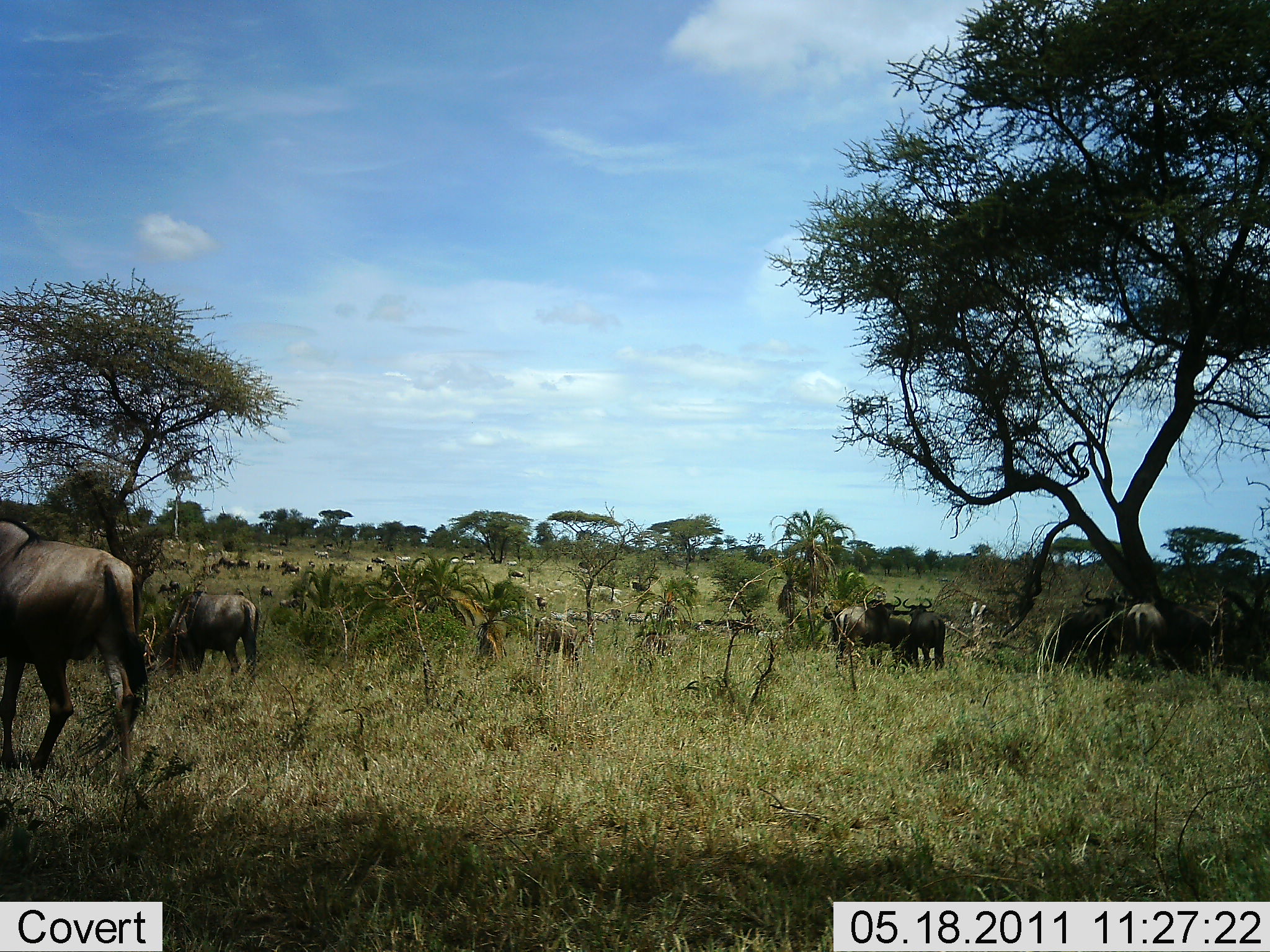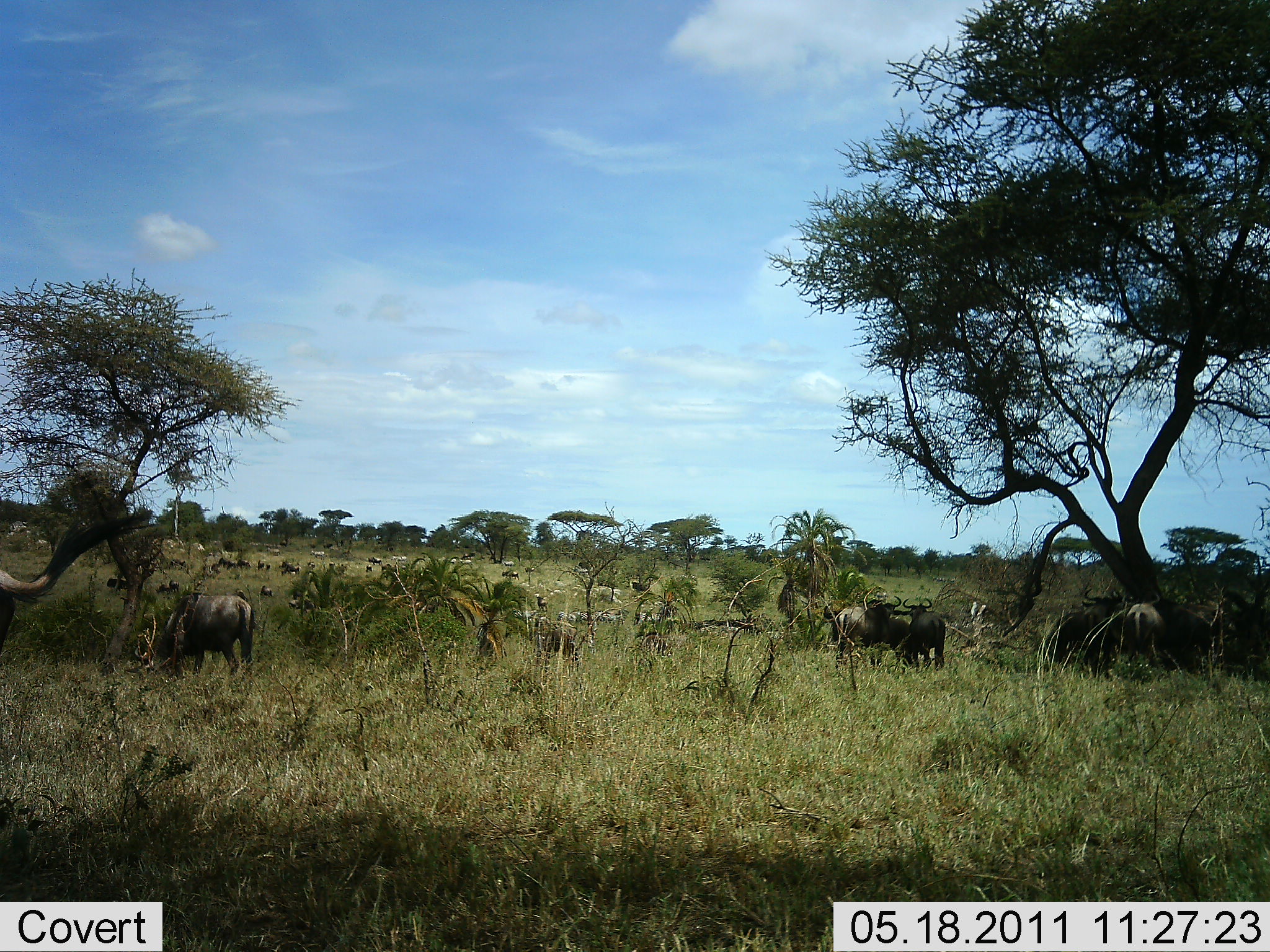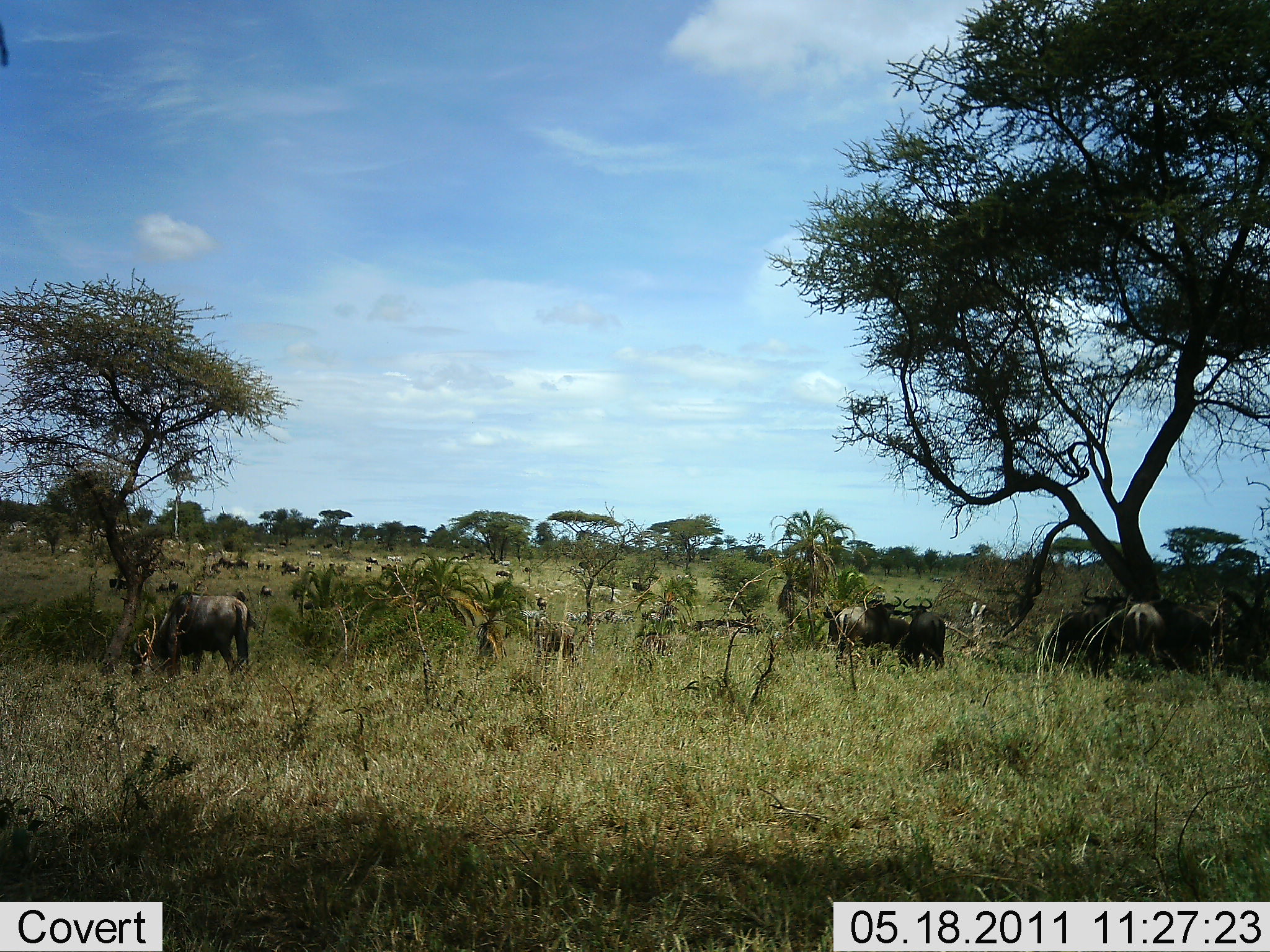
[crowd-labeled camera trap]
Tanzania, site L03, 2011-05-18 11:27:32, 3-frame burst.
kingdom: Animalia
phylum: Chordata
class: Mammalia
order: Artiodactyla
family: Bovidae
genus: Connochaetes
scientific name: Connochaetes taurinus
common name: blue wildebeest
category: wildebeest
Wildebeest (blue wildebeest) (Connochaetes taurinus), count 11-50. Behavior (volunteer vote fractions): standing 56%, resting 19%, moving 56%, interacting 12%. Young present (vote fraction): 0%. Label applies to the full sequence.